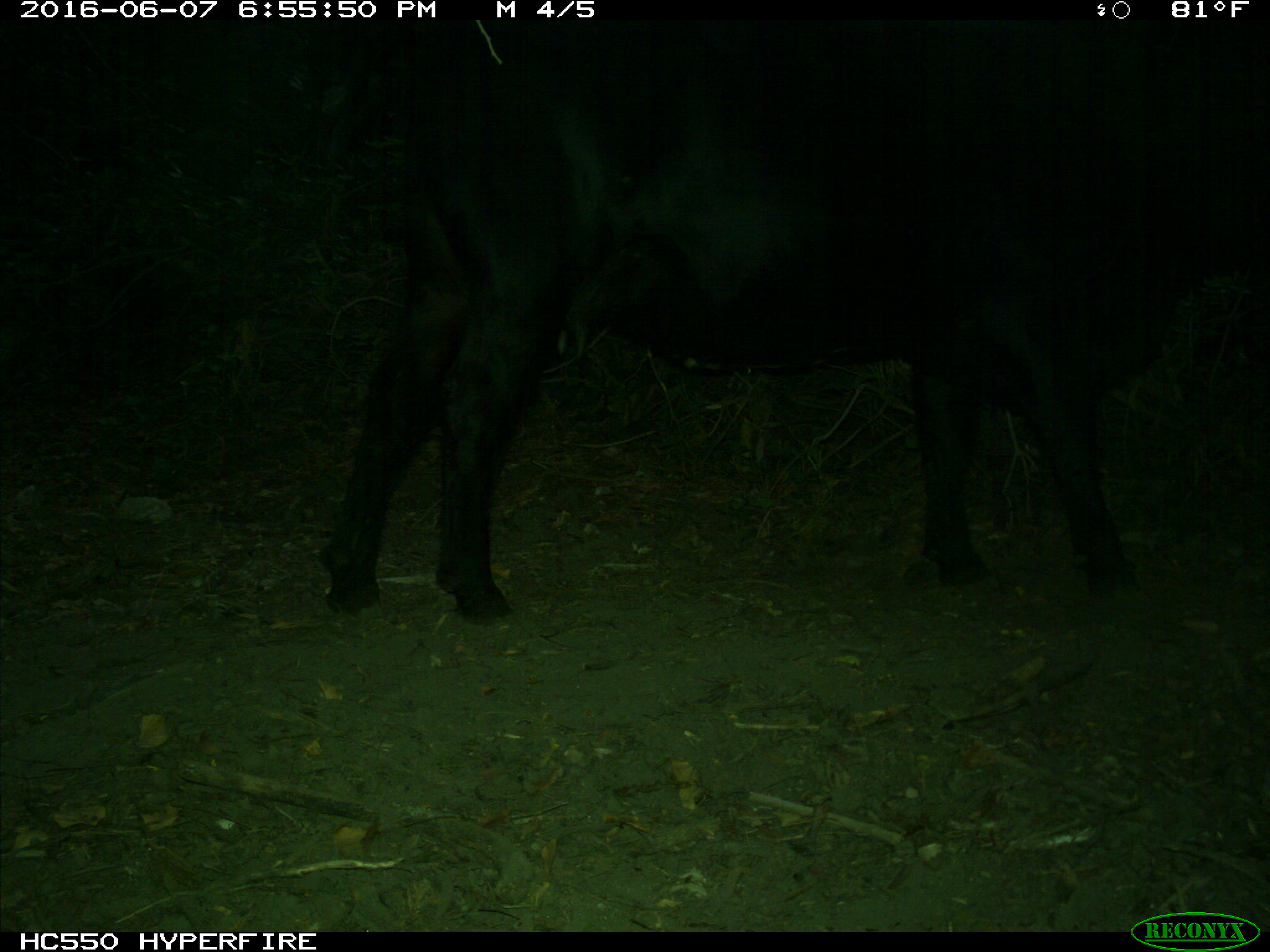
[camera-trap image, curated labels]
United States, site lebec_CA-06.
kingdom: Animalia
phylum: Chordata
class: Mammalia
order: Artiodactyla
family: Bovidae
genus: Bos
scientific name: Bos taurus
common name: domestic cow